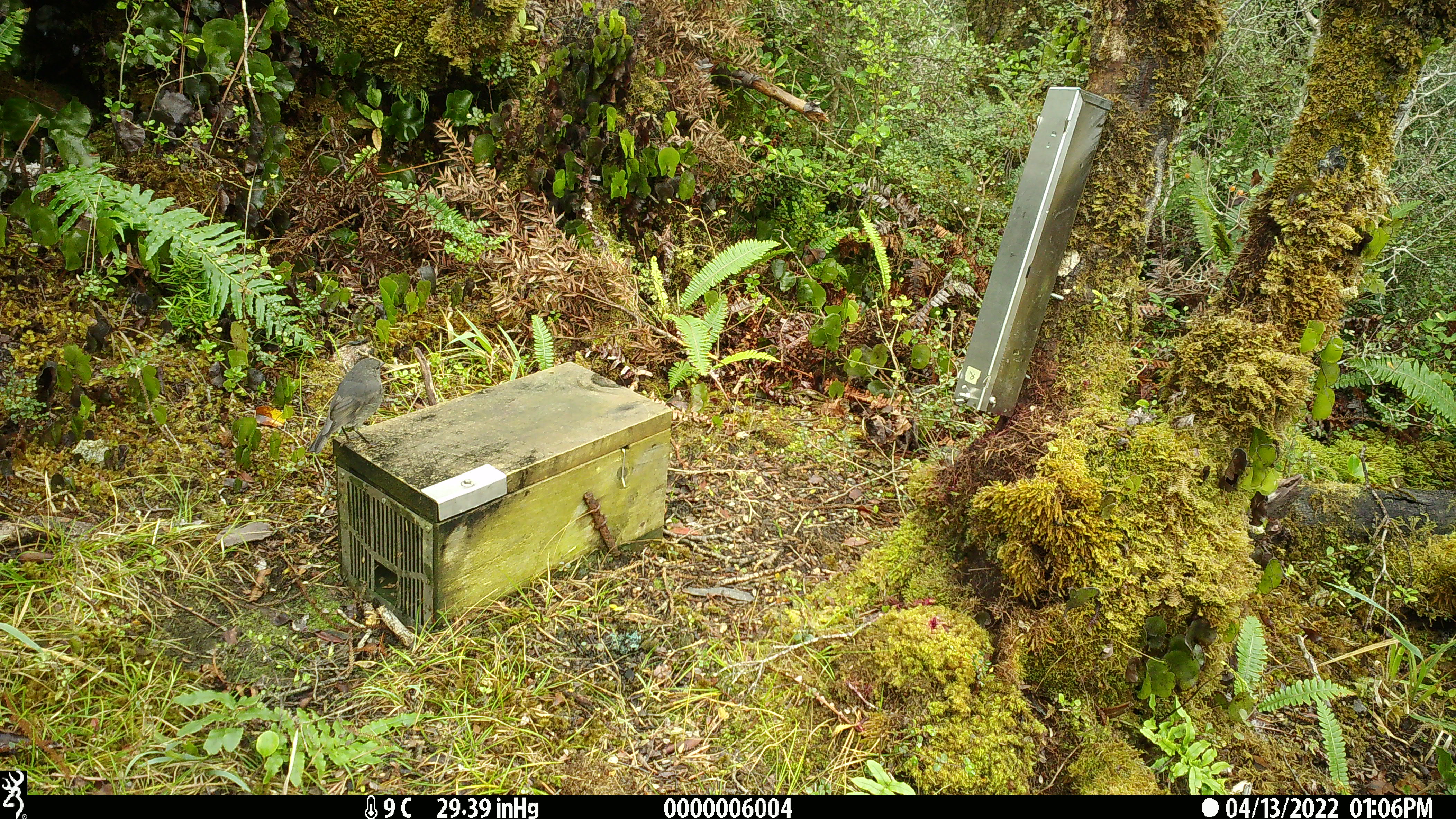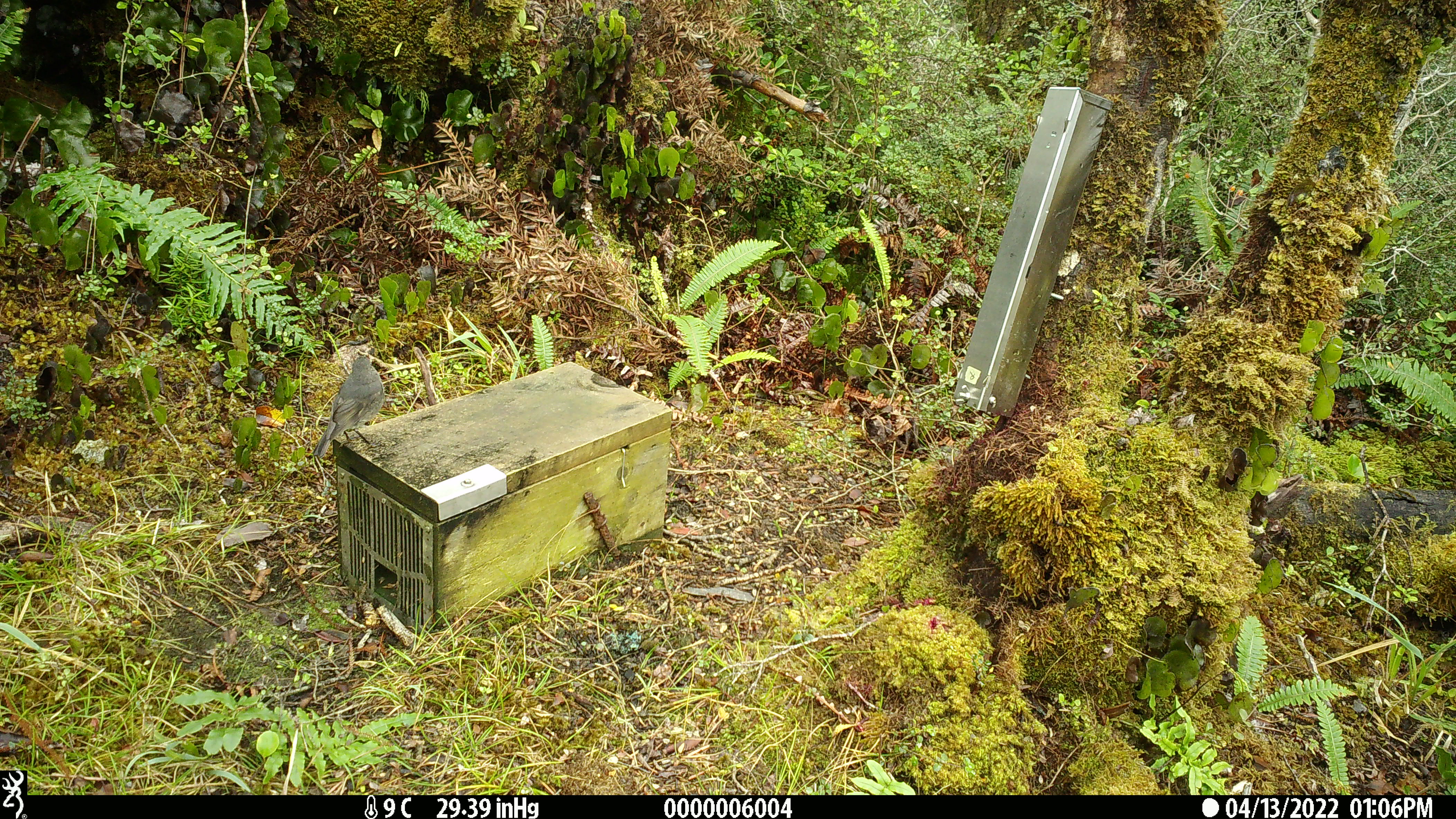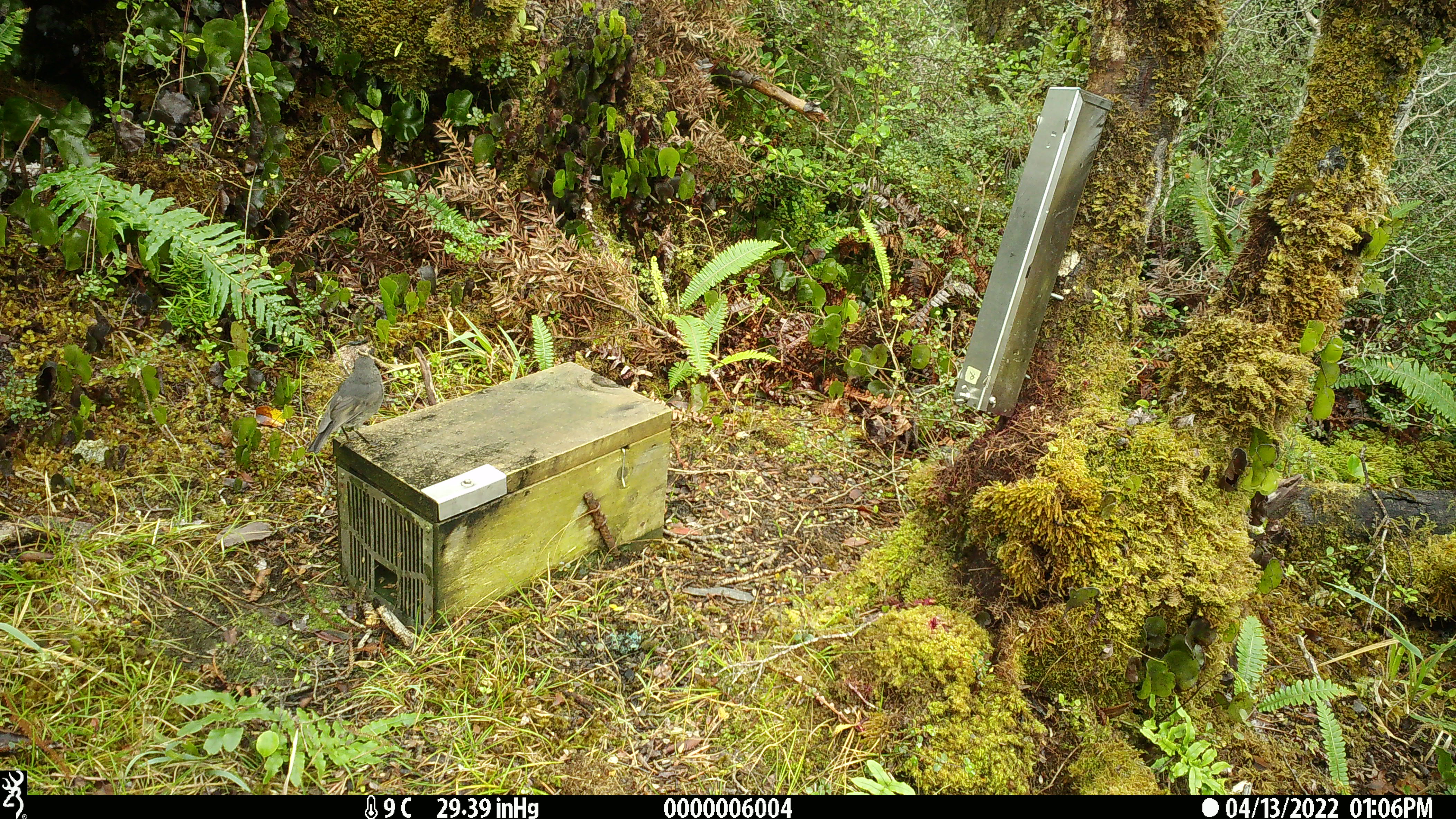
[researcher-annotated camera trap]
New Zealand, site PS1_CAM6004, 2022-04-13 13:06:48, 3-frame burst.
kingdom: Animalia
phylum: Chordata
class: Aves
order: Passeriformes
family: Petroicidae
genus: Petroica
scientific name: Petroica australis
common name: new zealand robin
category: robin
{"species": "robin (new zealand robin) (Petroica australis)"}